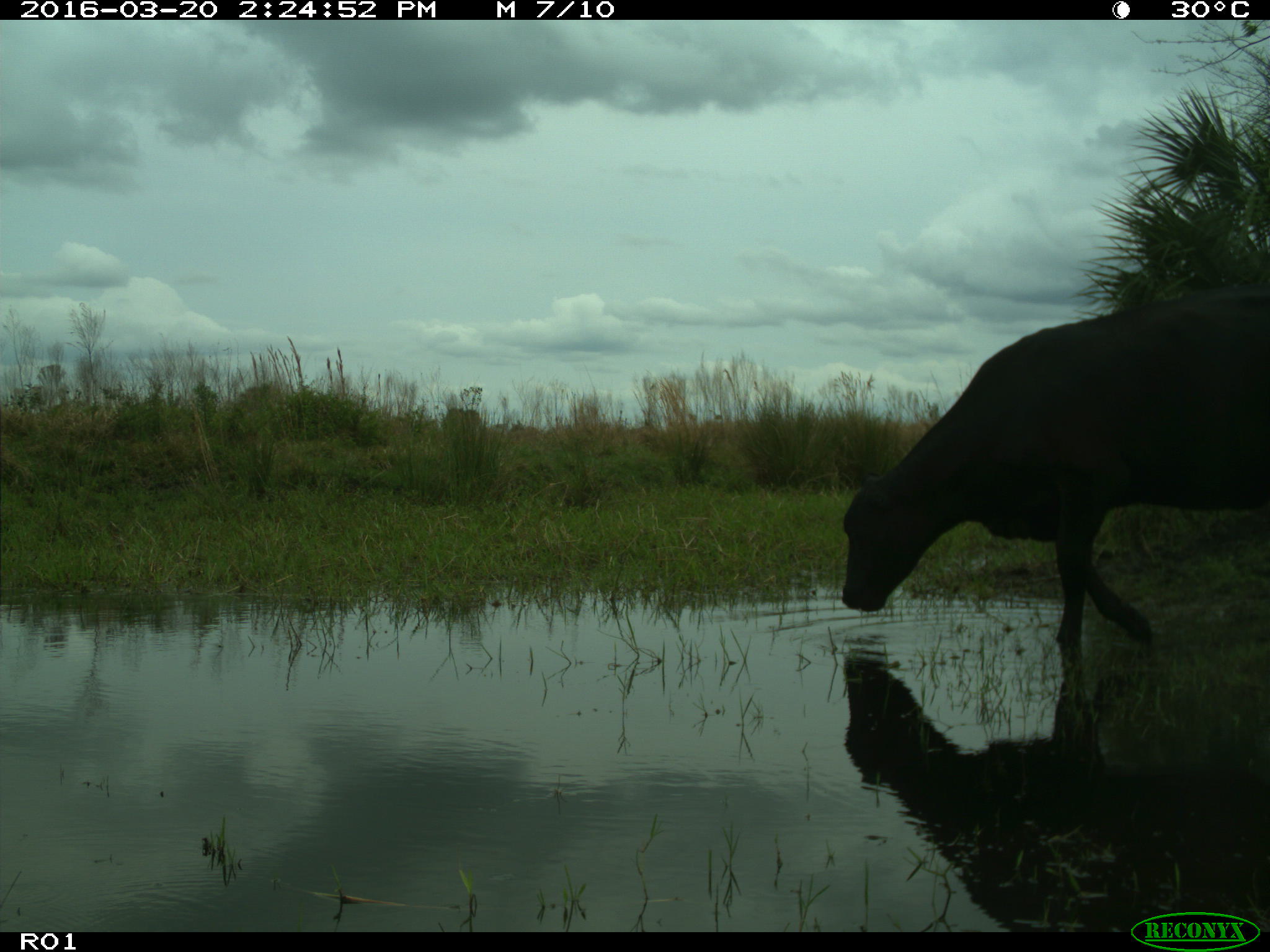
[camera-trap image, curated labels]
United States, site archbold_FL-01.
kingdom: Animalia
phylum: Chordata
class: Mammalia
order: Artiodactyla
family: Bovidae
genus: Bos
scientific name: Bos taurus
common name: domestic cow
Bos taurus (domestic cow).